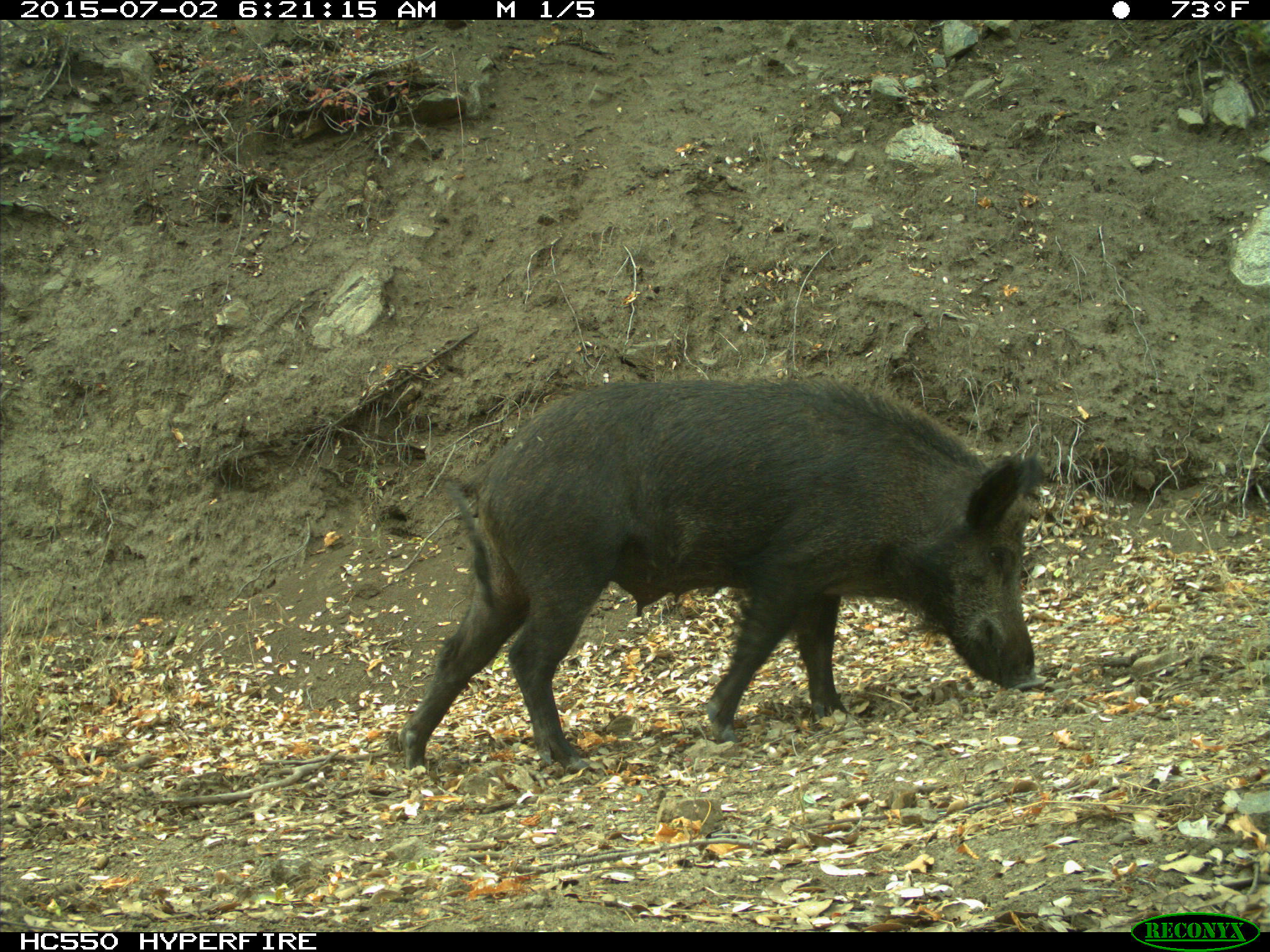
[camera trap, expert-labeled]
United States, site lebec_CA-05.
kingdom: Animalia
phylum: Chordata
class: Mammalia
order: Artiodactyla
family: Suidae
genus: Sus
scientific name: Sus scrofa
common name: wild boar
Sus scrofa (wild boar).